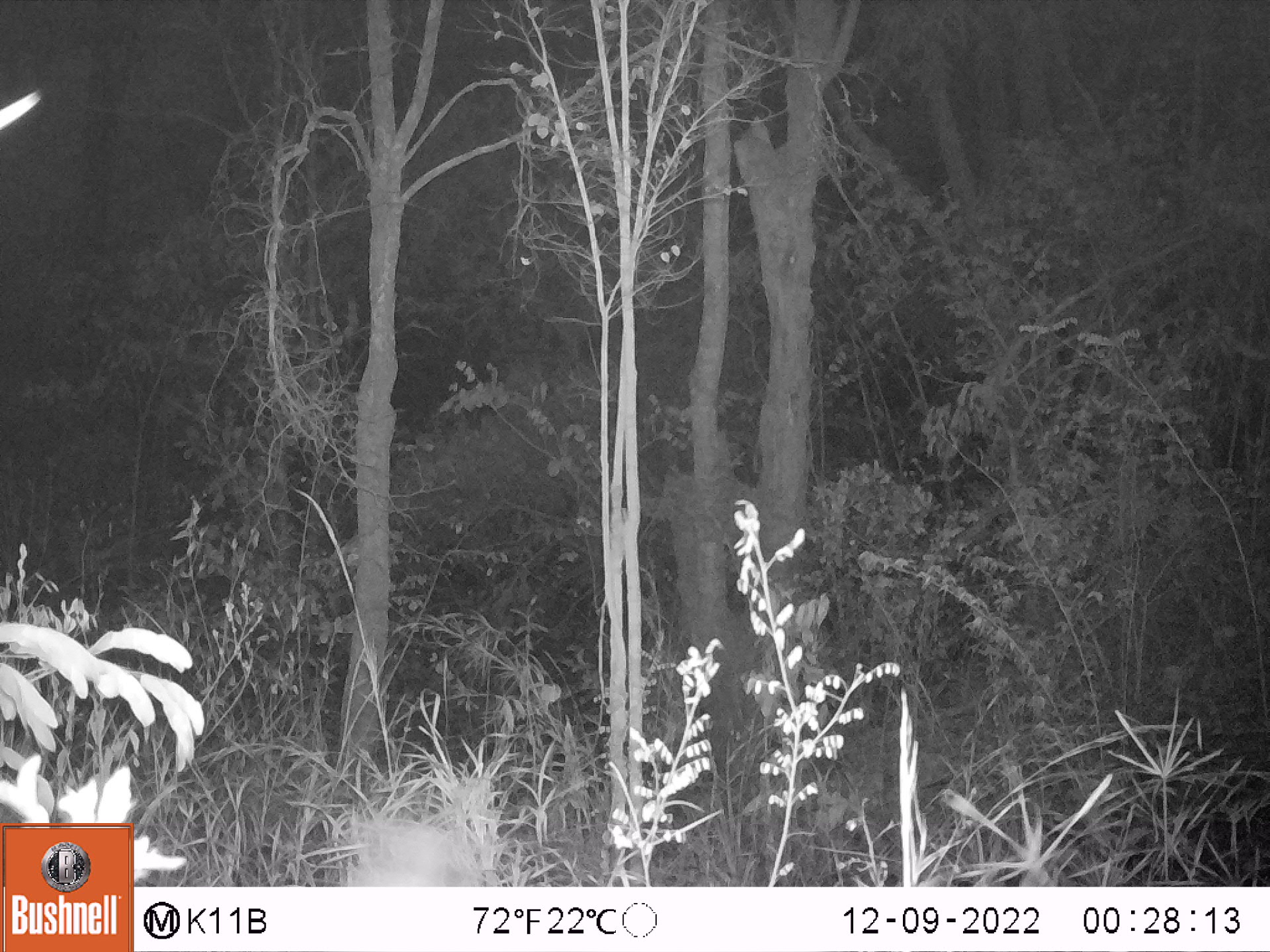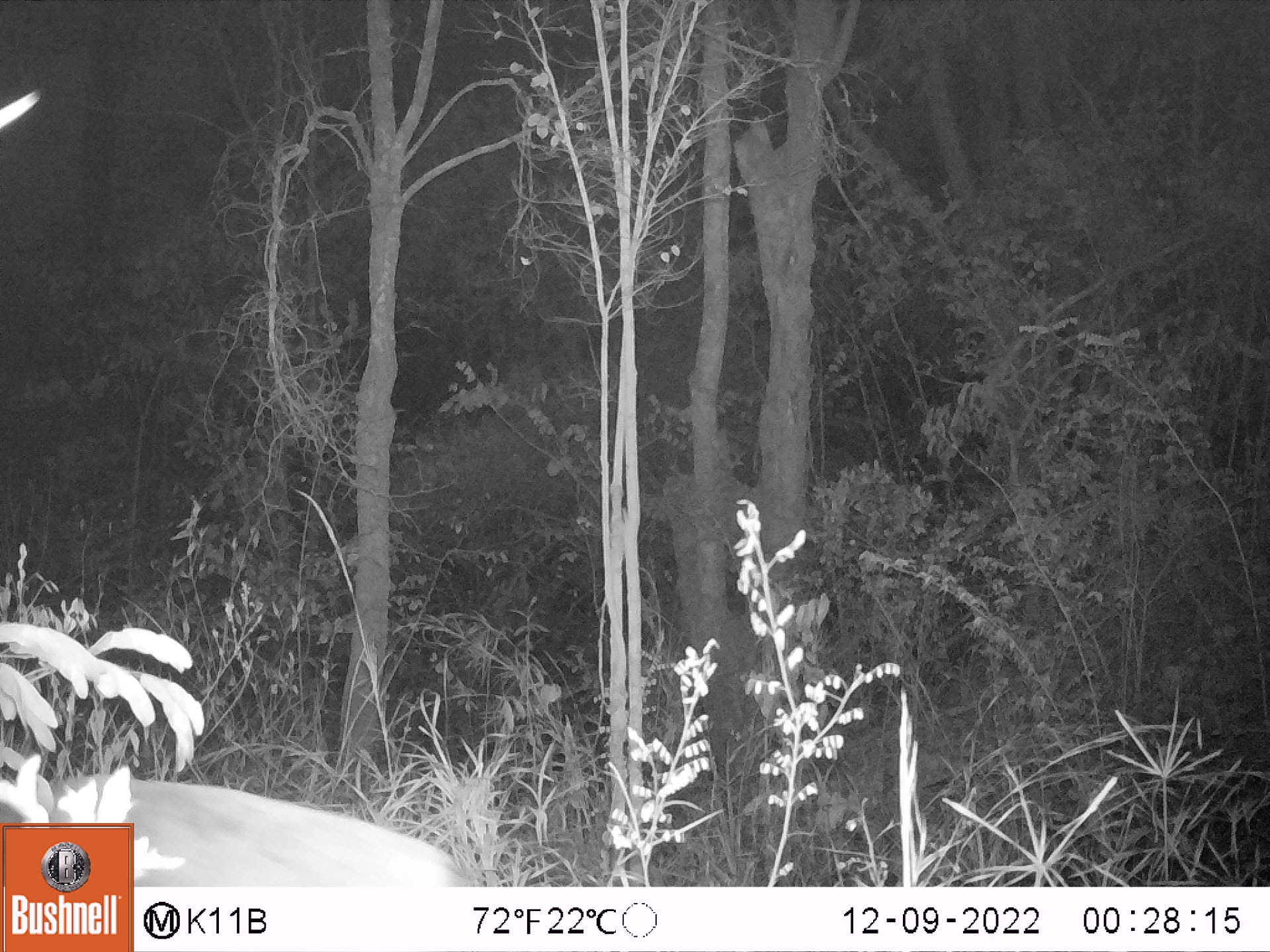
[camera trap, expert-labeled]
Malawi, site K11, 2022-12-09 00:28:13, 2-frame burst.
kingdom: Animalia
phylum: Chordata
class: Mammalia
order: Artiodactyla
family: Bovidae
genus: Tragelaphus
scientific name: Tragelaphus sylvaticus sylvaticus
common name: cape bushbuck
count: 1